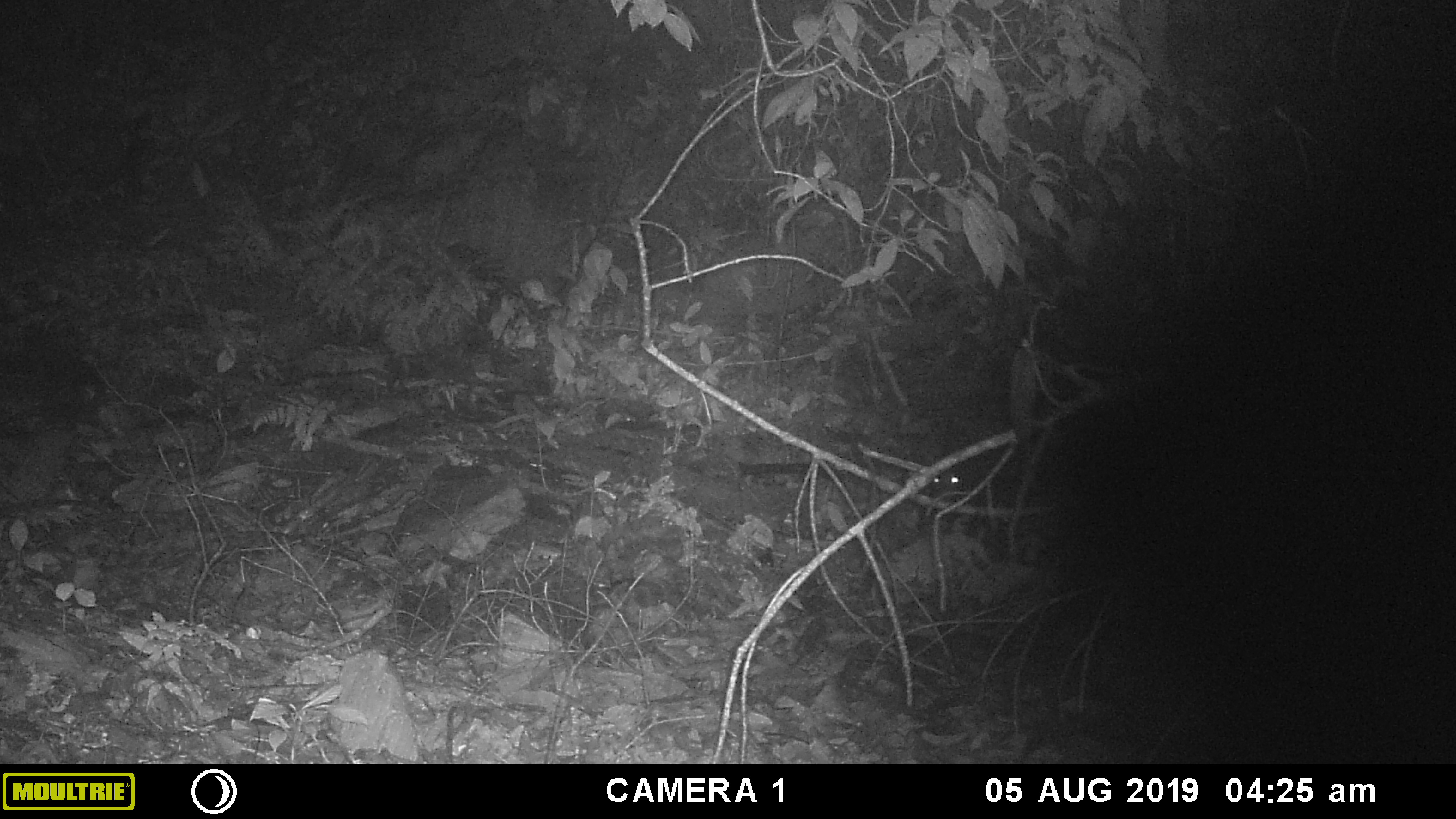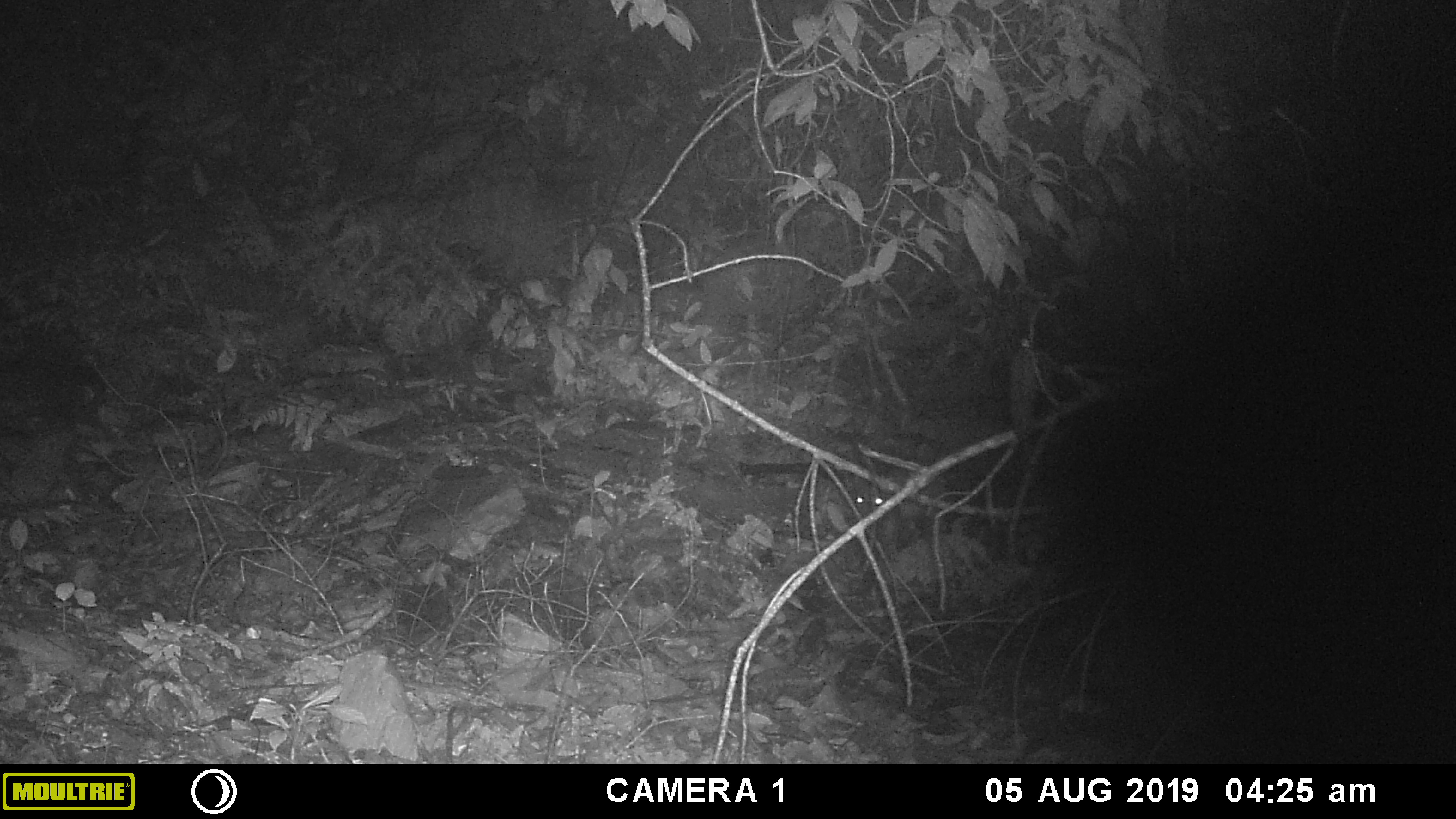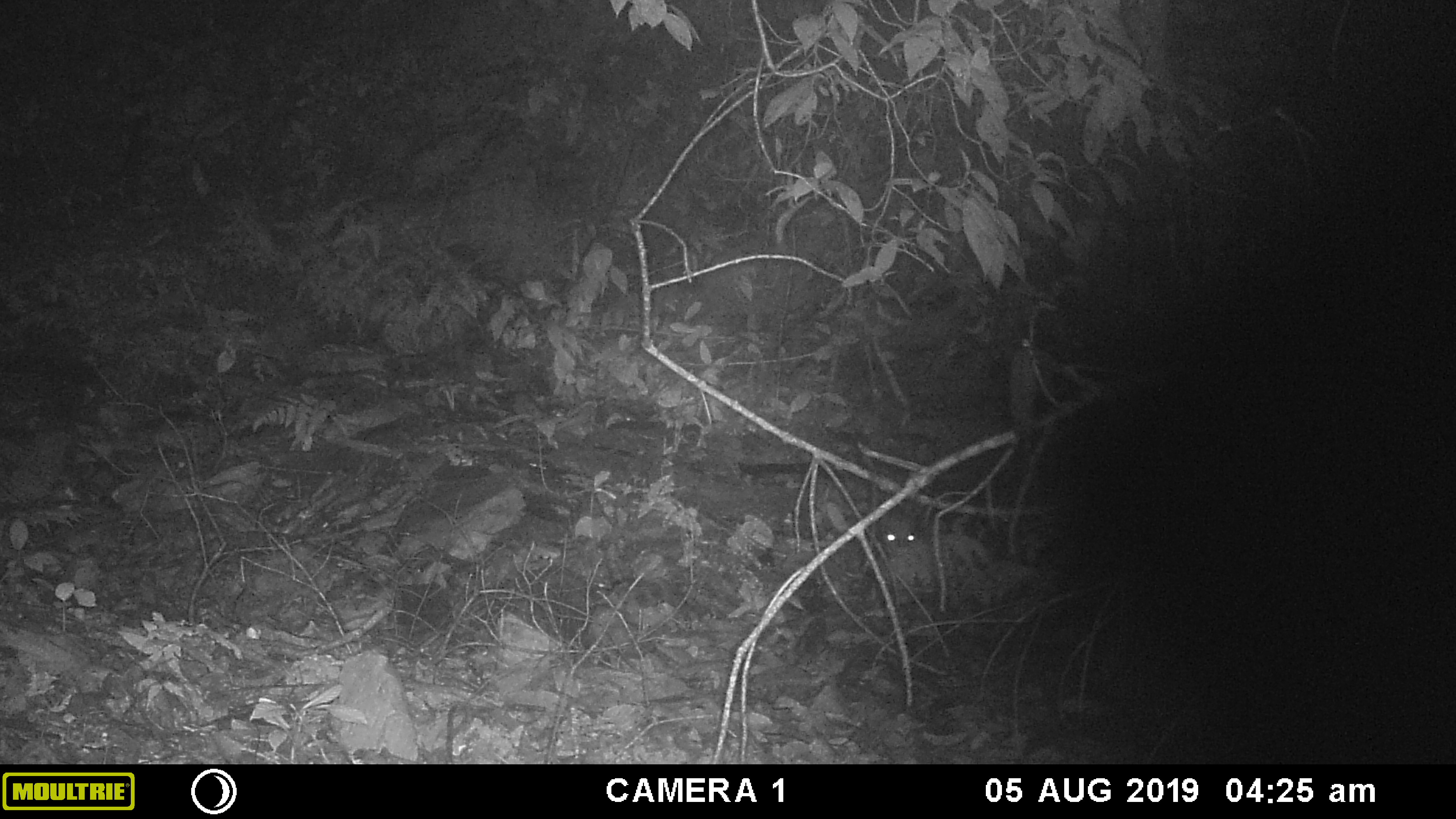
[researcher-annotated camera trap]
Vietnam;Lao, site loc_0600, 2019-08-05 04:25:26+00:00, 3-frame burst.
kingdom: Animalia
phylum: Chordata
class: Mammalia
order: Artiodactyla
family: Suidae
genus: Sus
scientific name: Sus scrofa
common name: eurasian wild pig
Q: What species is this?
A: Eurasian wild pig (Sus scrofa).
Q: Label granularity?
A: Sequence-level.